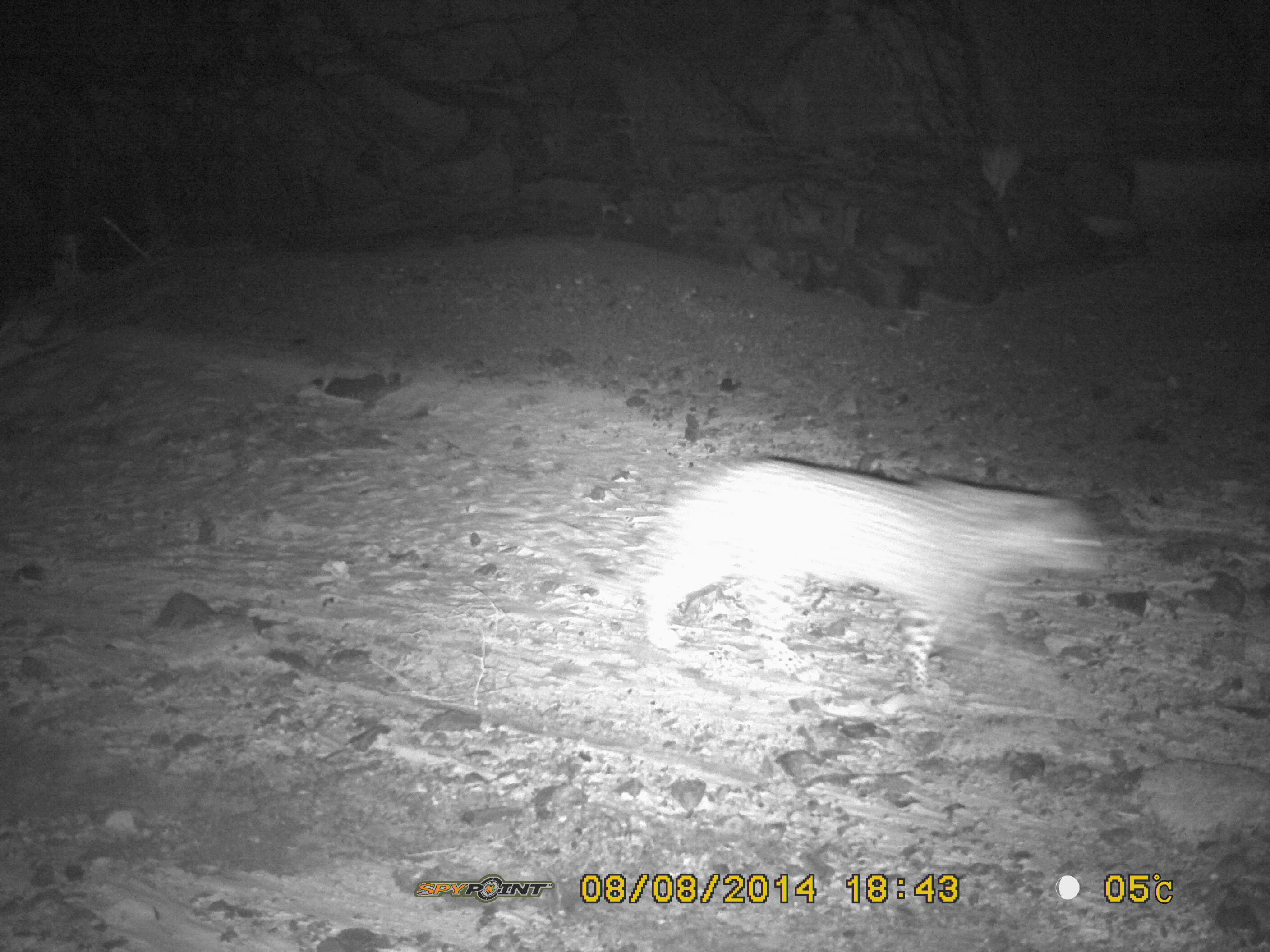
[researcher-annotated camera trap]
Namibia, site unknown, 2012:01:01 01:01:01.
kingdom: Animalia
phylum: Chordata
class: Mammalia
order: Carnivora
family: Felidae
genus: Panthera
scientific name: Panthera pardus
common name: leopard